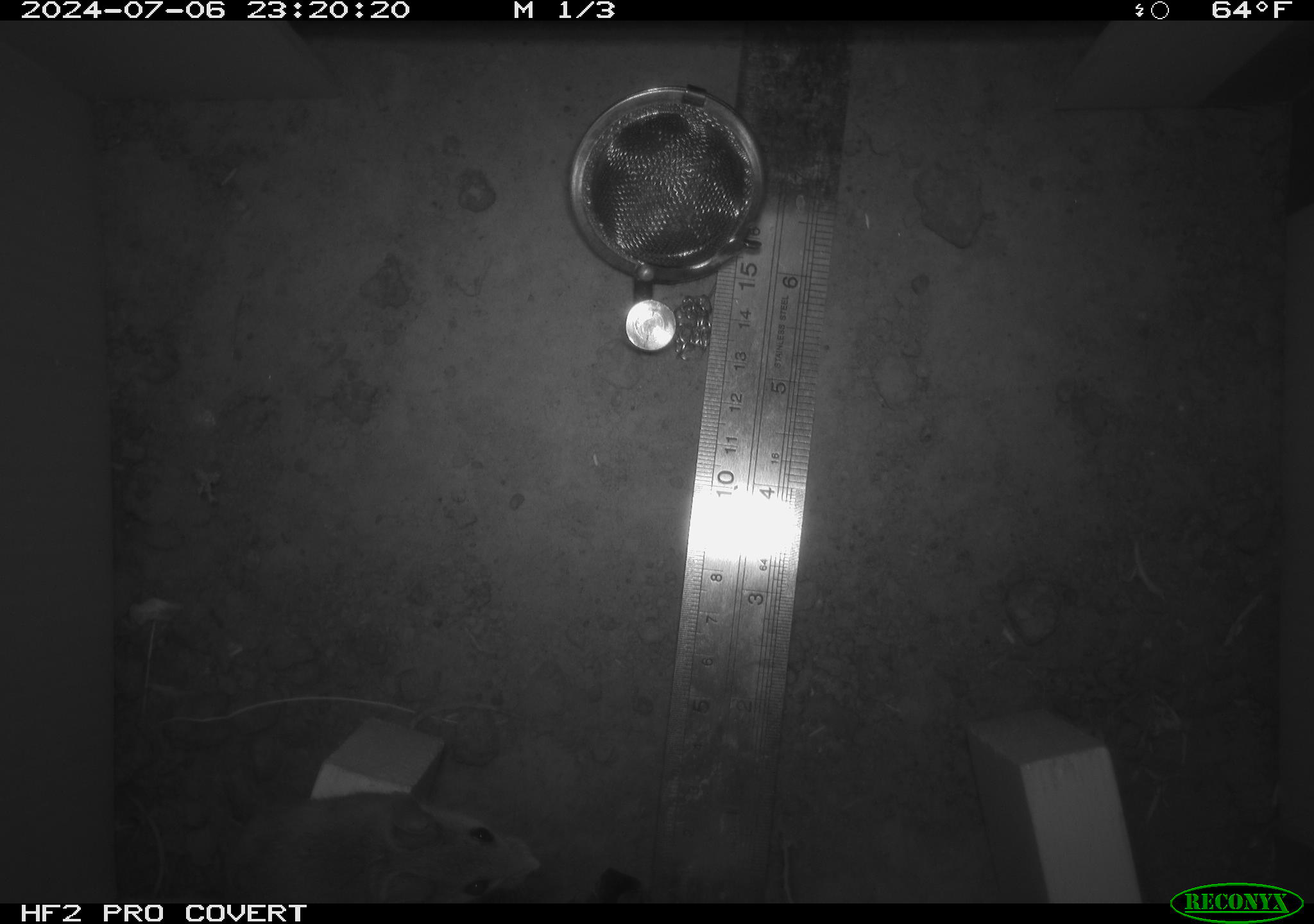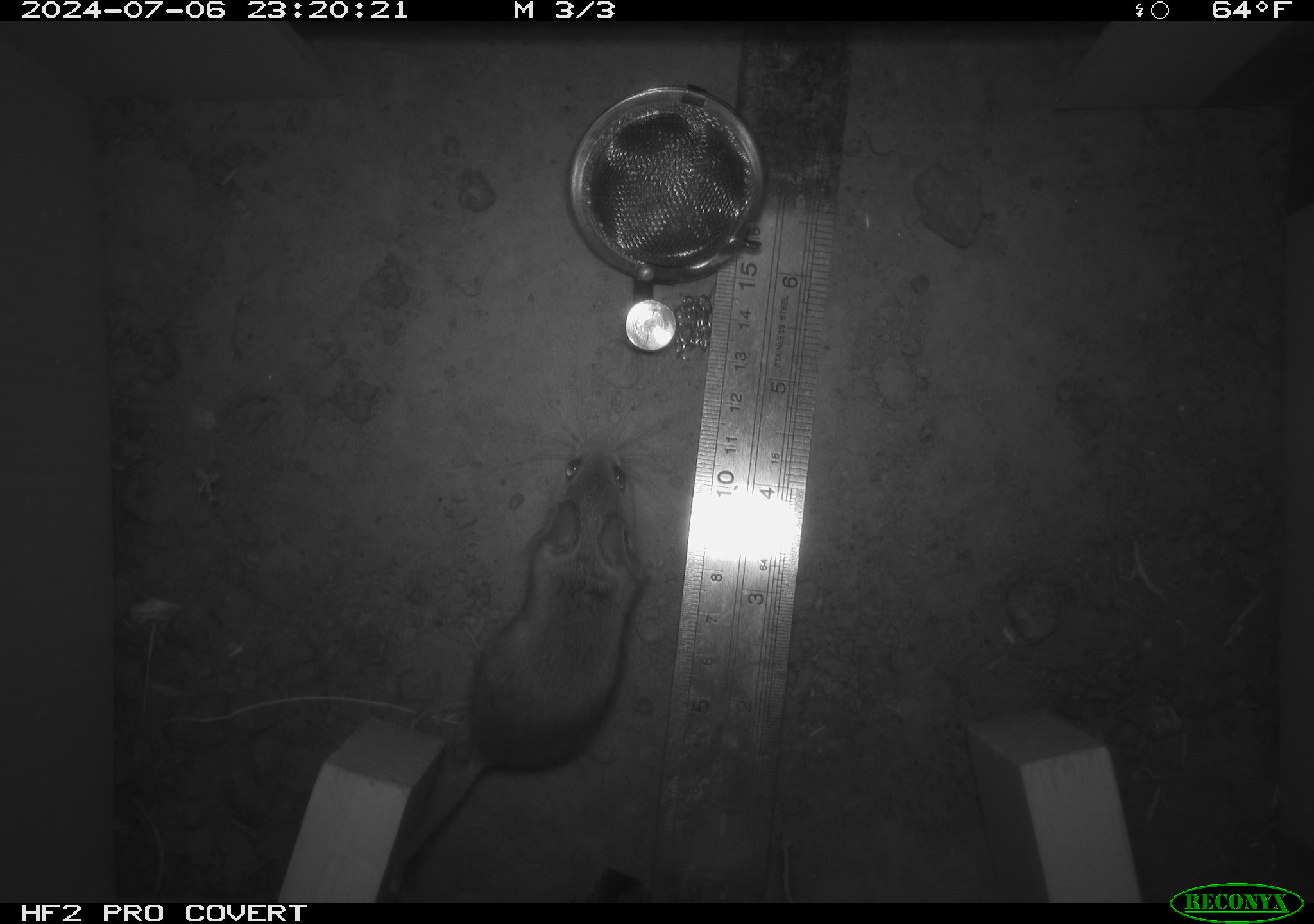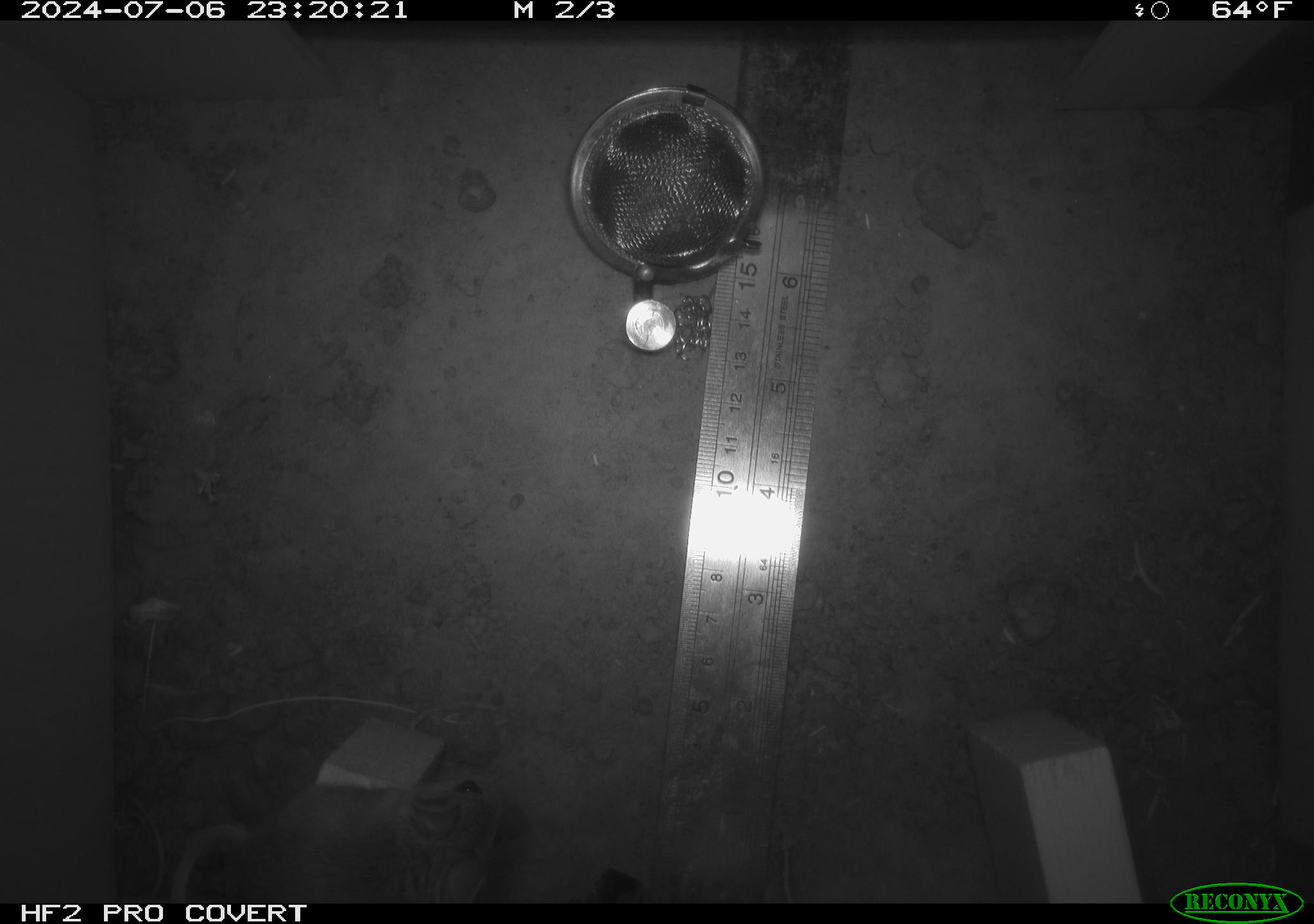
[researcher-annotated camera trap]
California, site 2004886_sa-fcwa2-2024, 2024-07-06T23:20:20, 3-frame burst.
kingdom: Animalia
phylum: Chordata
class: Mammalia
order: Rodentia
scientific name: Rodentia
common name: mouse species